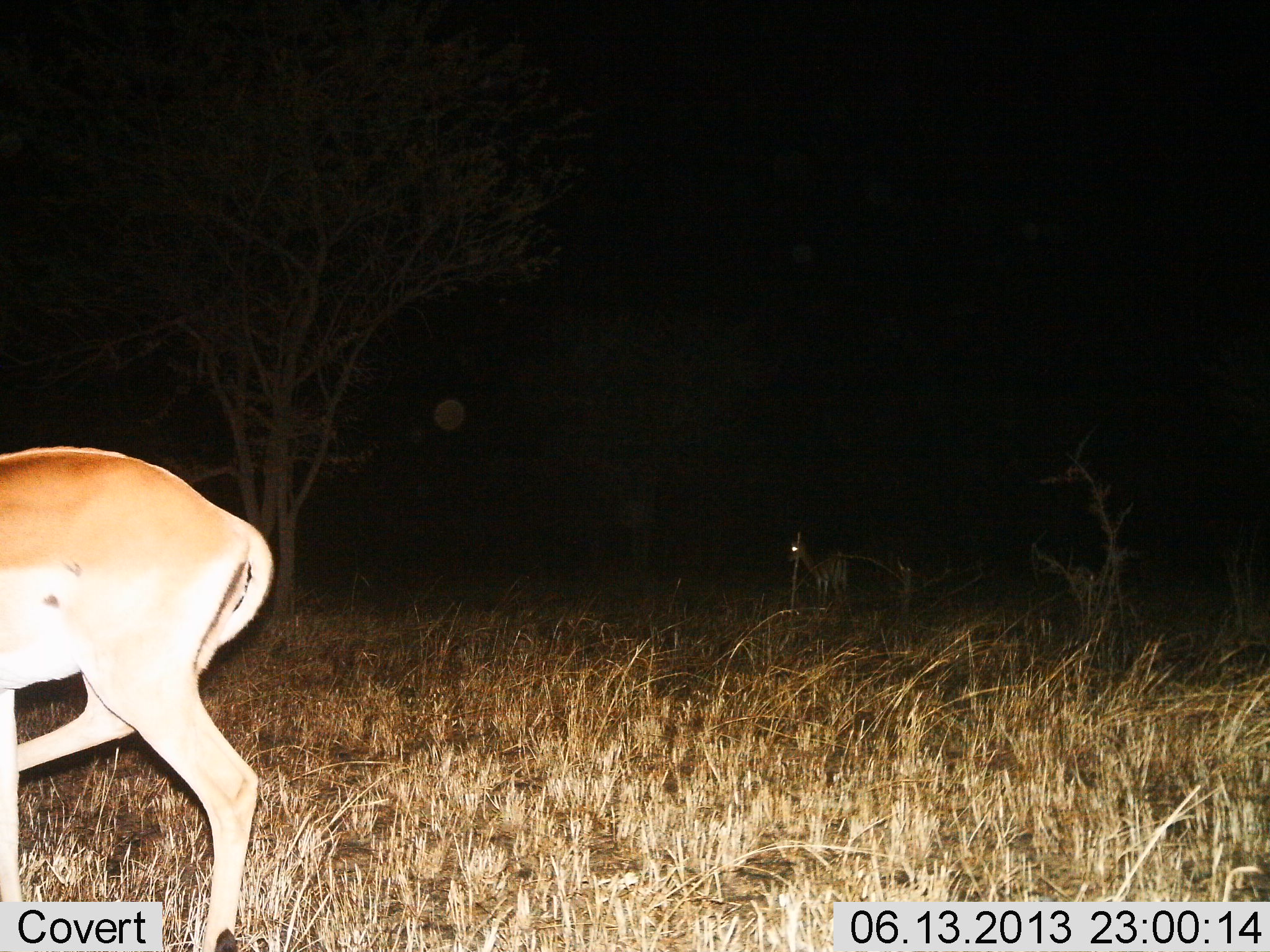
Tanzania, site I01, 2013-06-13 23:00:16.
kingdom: Animalia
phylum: Chordata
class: Mammalia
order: Artiodactyla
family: Bovidae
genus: Nanger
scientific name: Nanger granti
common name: grant's gazelle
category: gazellegrants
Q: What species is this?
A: Gazellegrants (grant's gazelle) (Nanger granti).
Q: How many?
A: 2.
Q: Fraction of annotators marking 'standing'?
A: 78%.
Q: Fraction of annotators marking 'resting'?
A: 0%.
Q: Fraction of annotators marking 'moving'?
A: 56%.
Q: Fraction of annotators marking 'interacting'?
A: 0%.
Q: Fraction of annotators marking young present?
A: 0%.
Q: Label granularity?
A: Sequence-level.